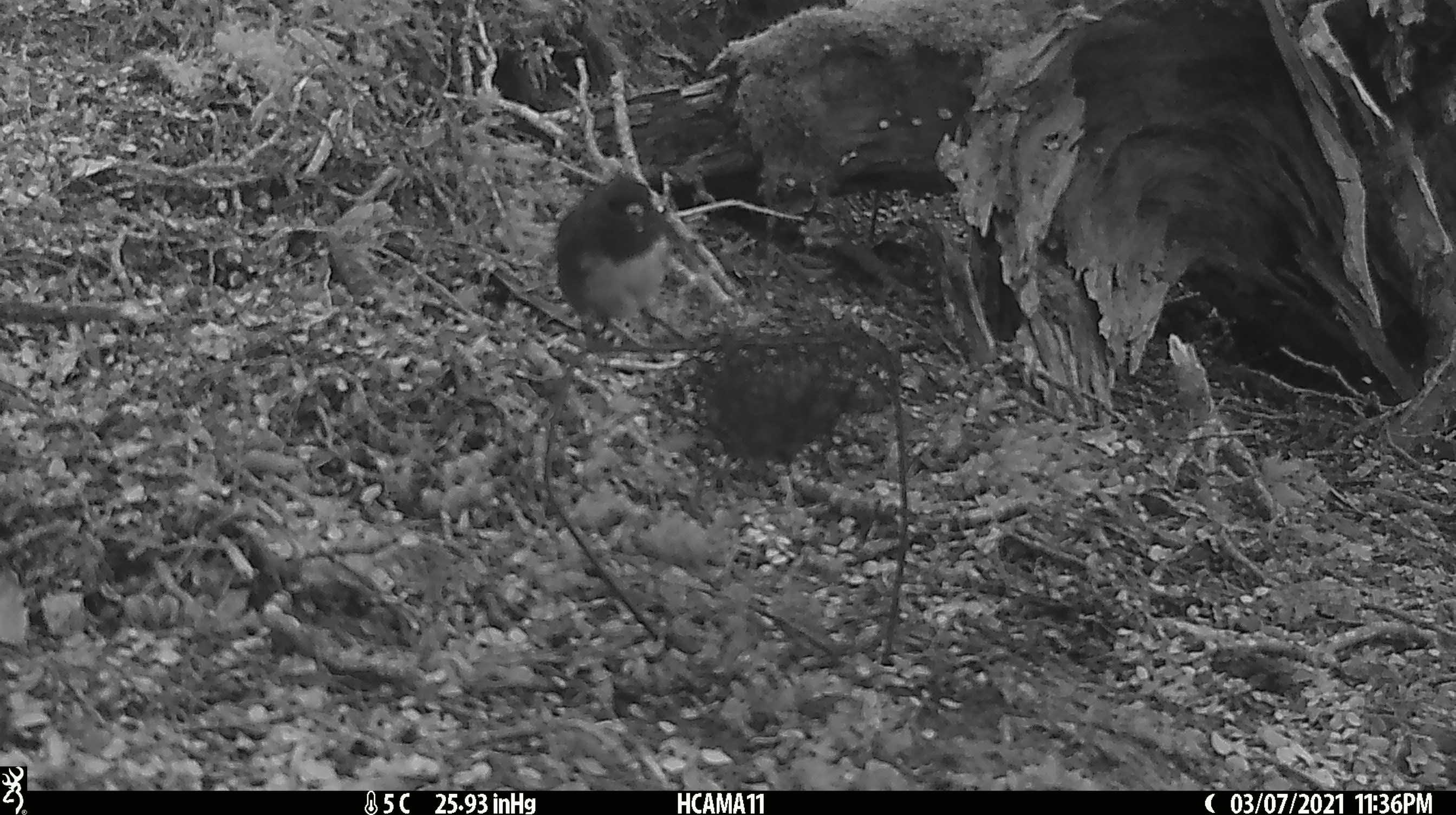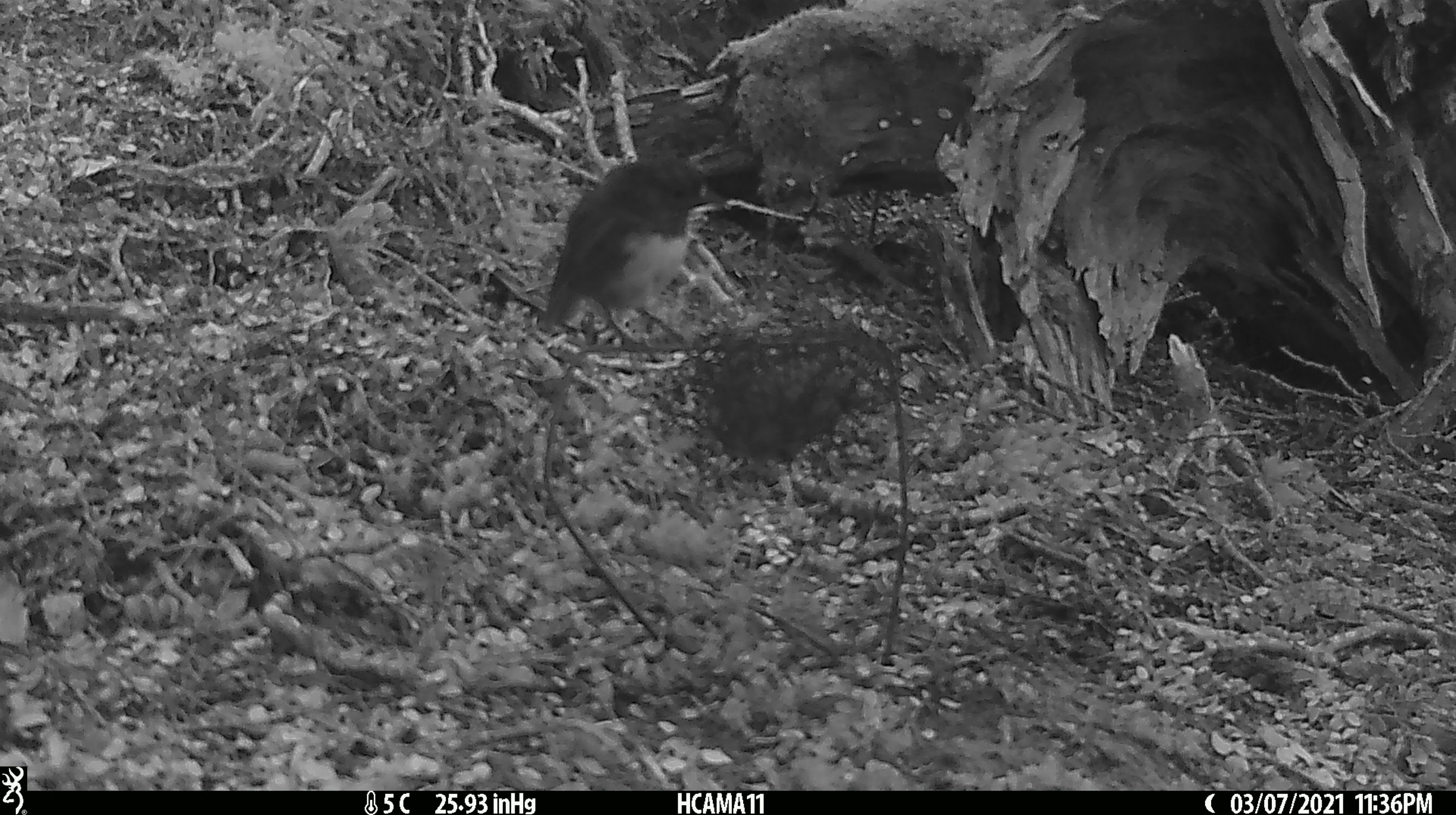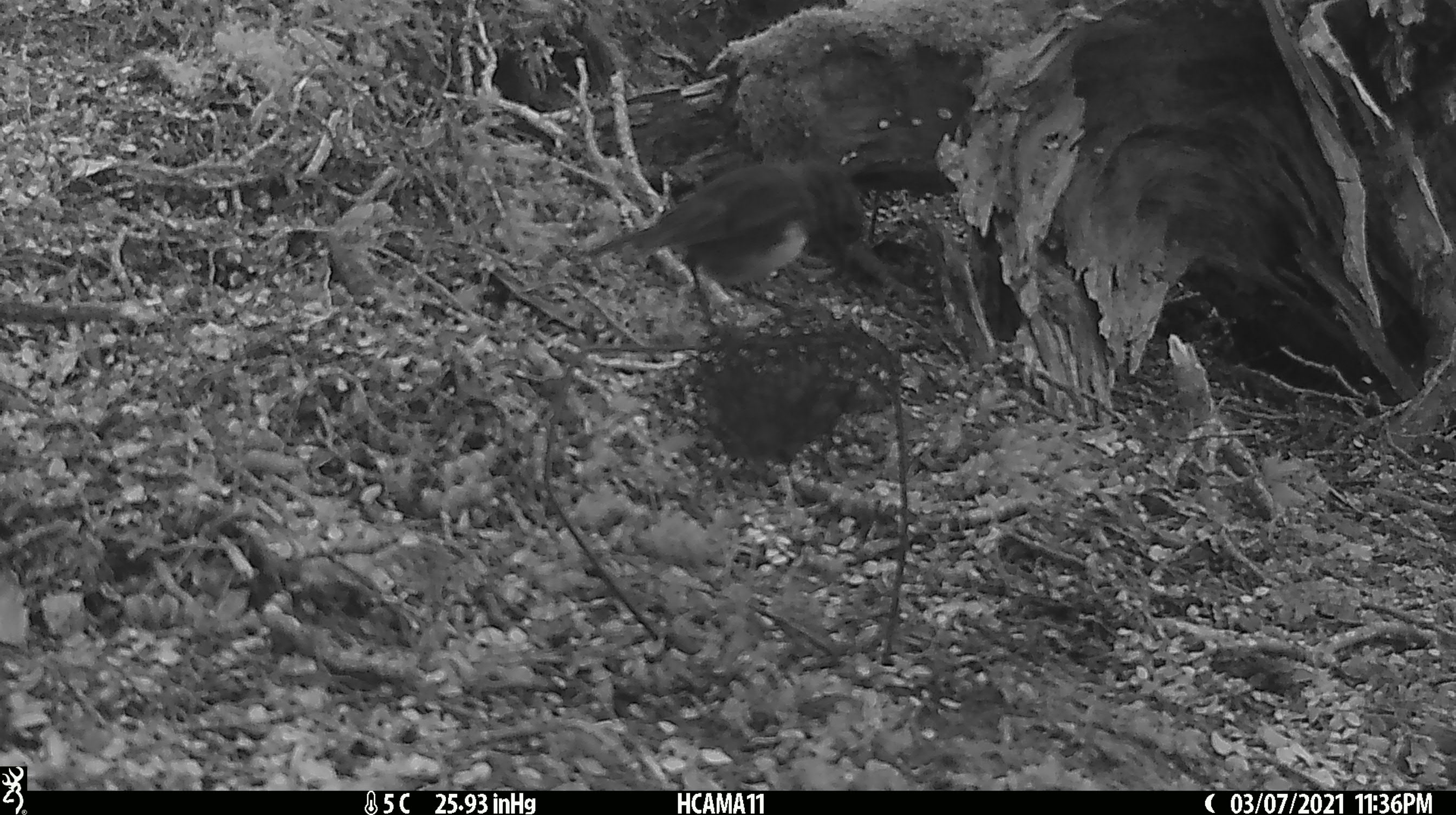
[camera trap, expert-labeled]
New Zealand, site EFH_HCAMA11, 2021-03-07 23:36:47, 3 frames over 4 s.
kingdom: Animalia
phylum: Chordata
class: Aves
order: Passeriformes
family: Petroicidae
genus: Petroica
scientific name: Petroica australis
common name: new zealand robin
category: robin